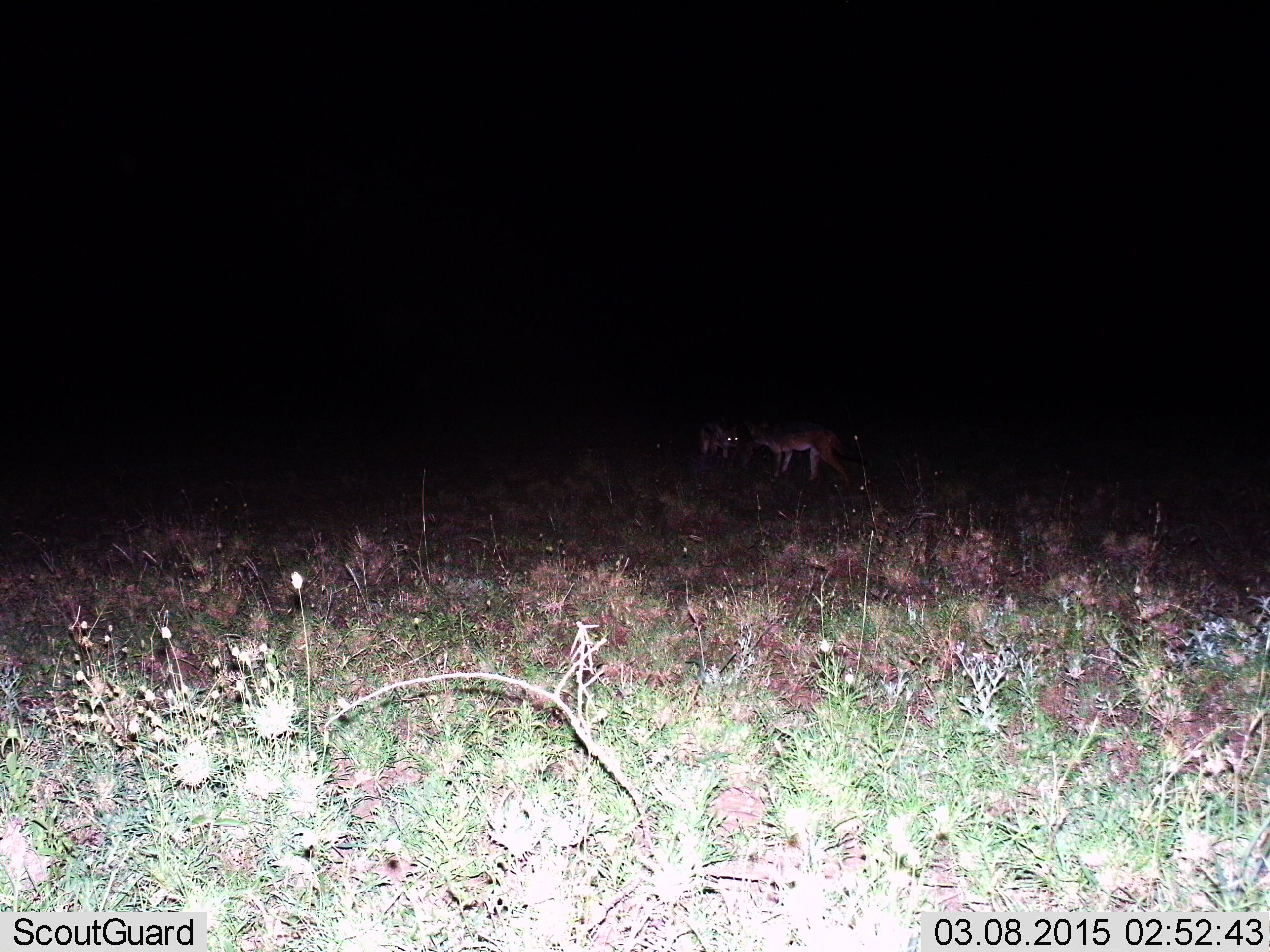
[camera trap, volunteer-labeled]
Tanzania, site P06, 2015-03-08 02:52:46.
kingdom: Animalia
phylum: Chordata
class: Mammalia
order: Carnivora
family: Canidae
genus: Lupulella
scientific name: Lupulella mesomelas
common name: black-backed jackal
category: jackal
Jackal (black-backed jackal) (Lupulella mesomelas), count 2. Behavior (volunteer vote fractions): standing 80%, resting 0%, moving 20%, interacting 30%. Young present (vote fraction): 0%. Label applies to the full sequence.